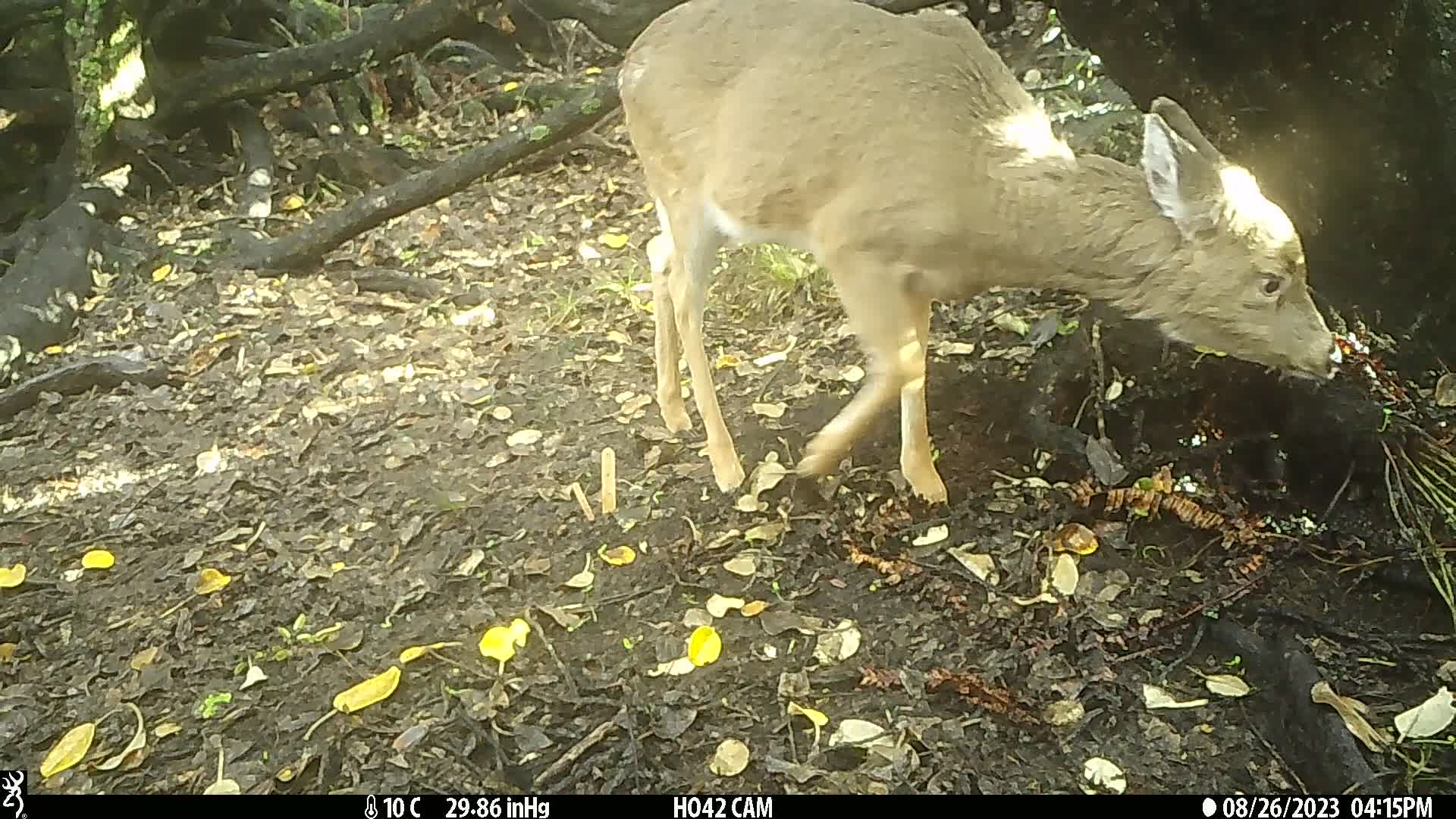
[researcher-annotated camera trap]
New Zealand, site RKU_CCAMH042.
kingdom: Animalia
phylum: Chordata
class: Mammalia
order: Artiodactyla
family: Cervidae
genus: Odocoileus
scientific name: Odocoileus virginianus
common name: white-tailed deer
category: white tailed deer